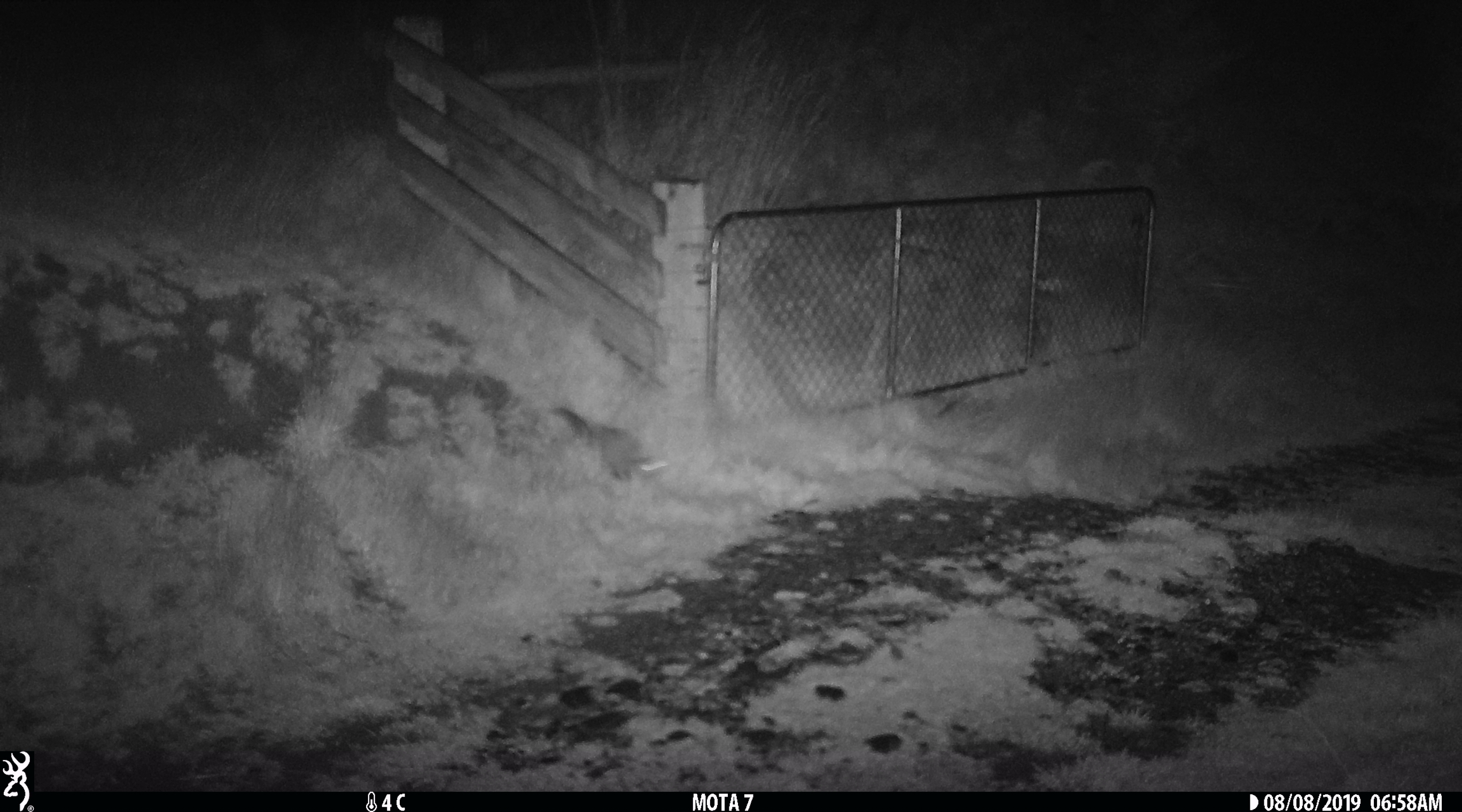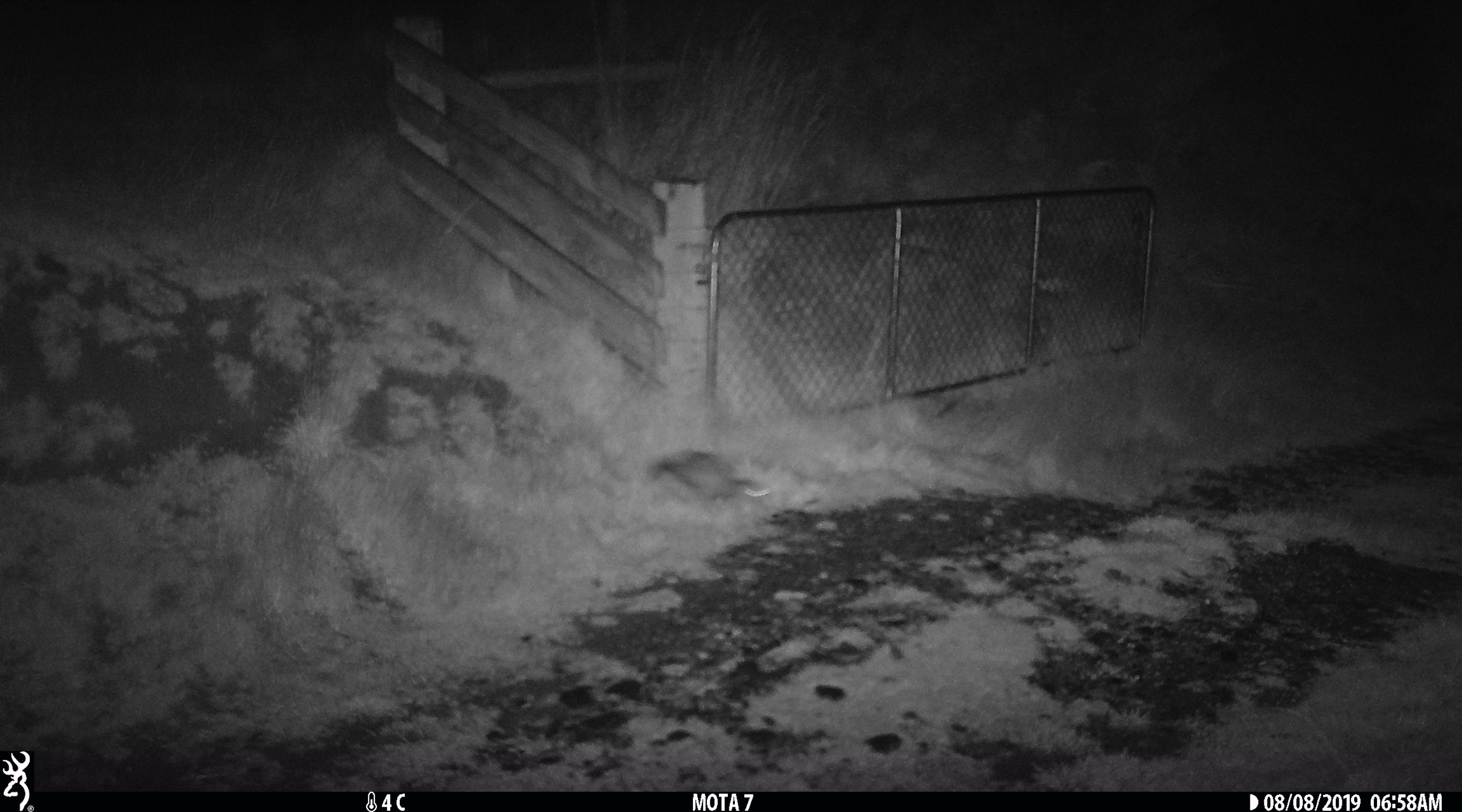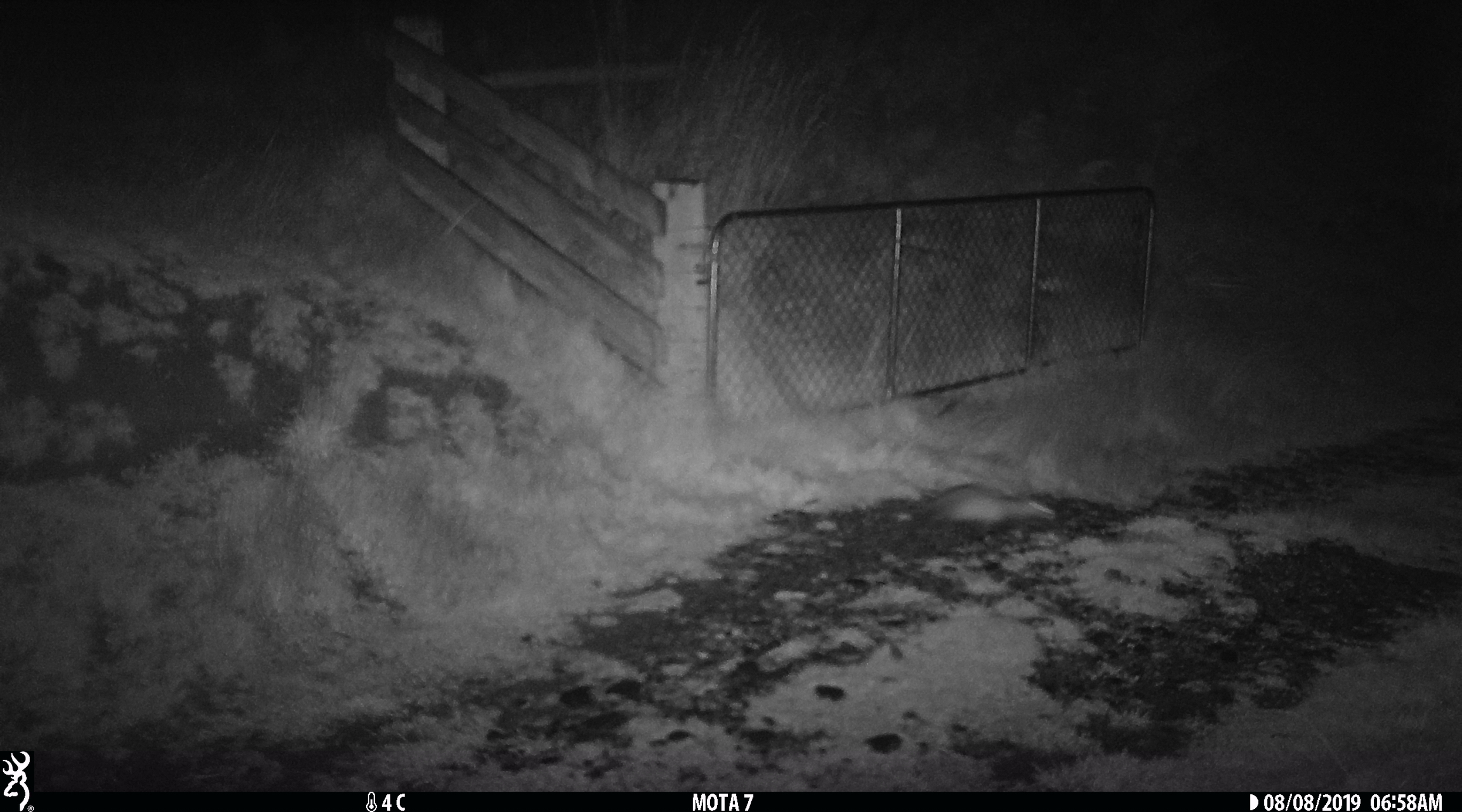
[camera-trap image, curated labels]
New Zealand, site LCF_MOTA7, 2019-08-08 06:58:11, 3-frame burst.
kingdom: Animalia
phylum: Chordata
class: Mammalia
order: Carnivora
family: Mustelidae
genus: Mustela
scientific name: Mustela furo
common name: ferret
Ferret (Mustela furo).